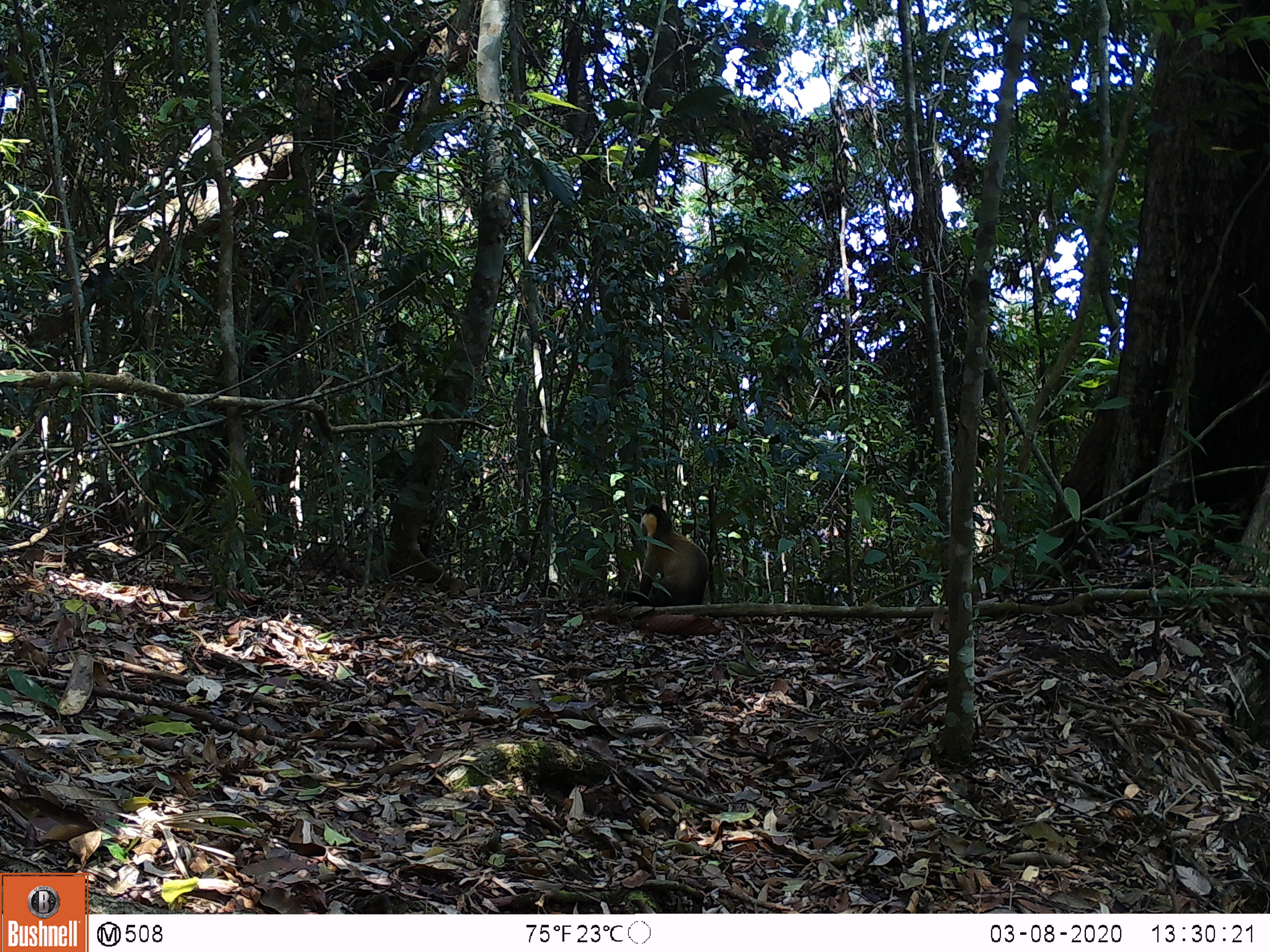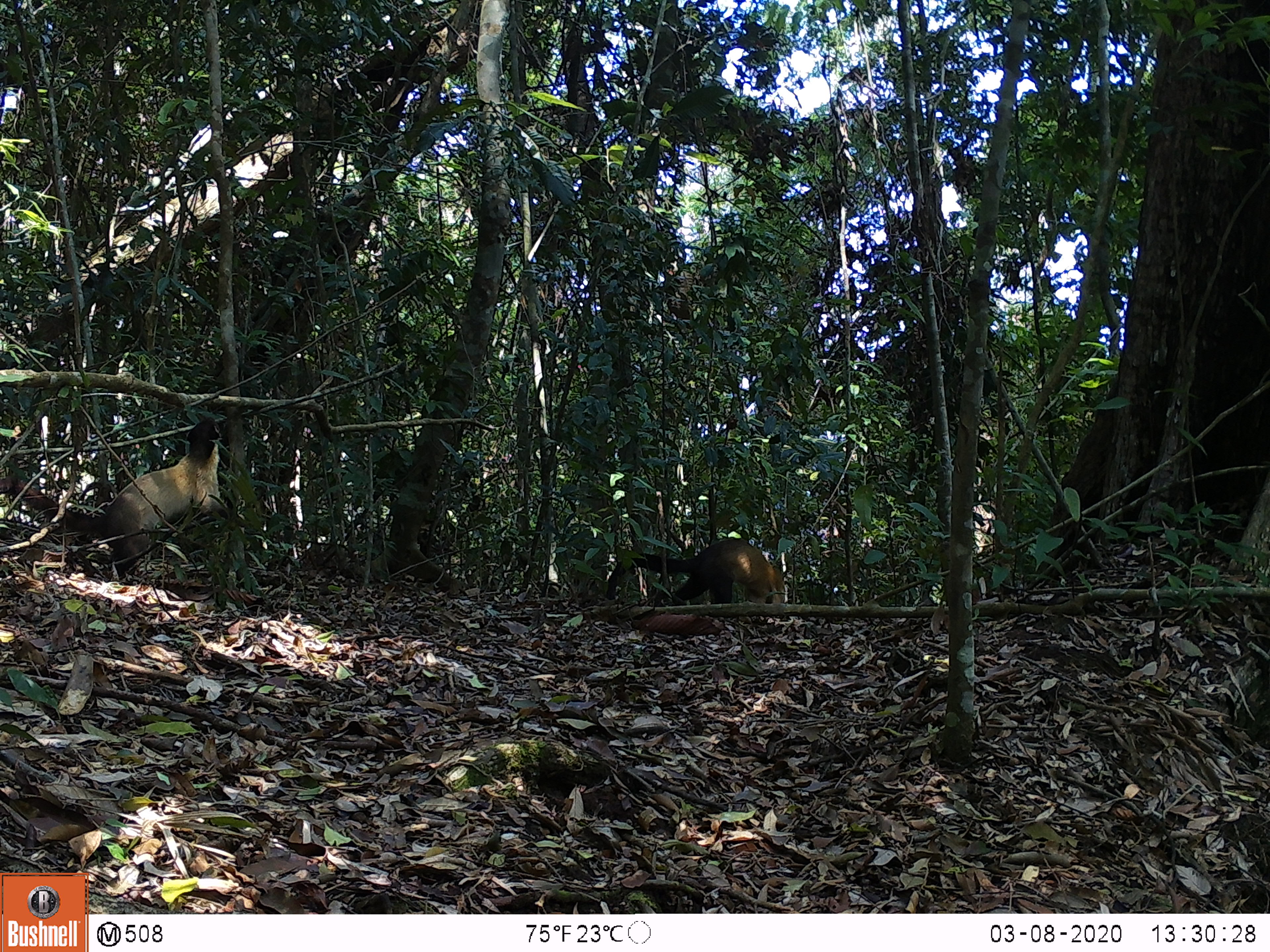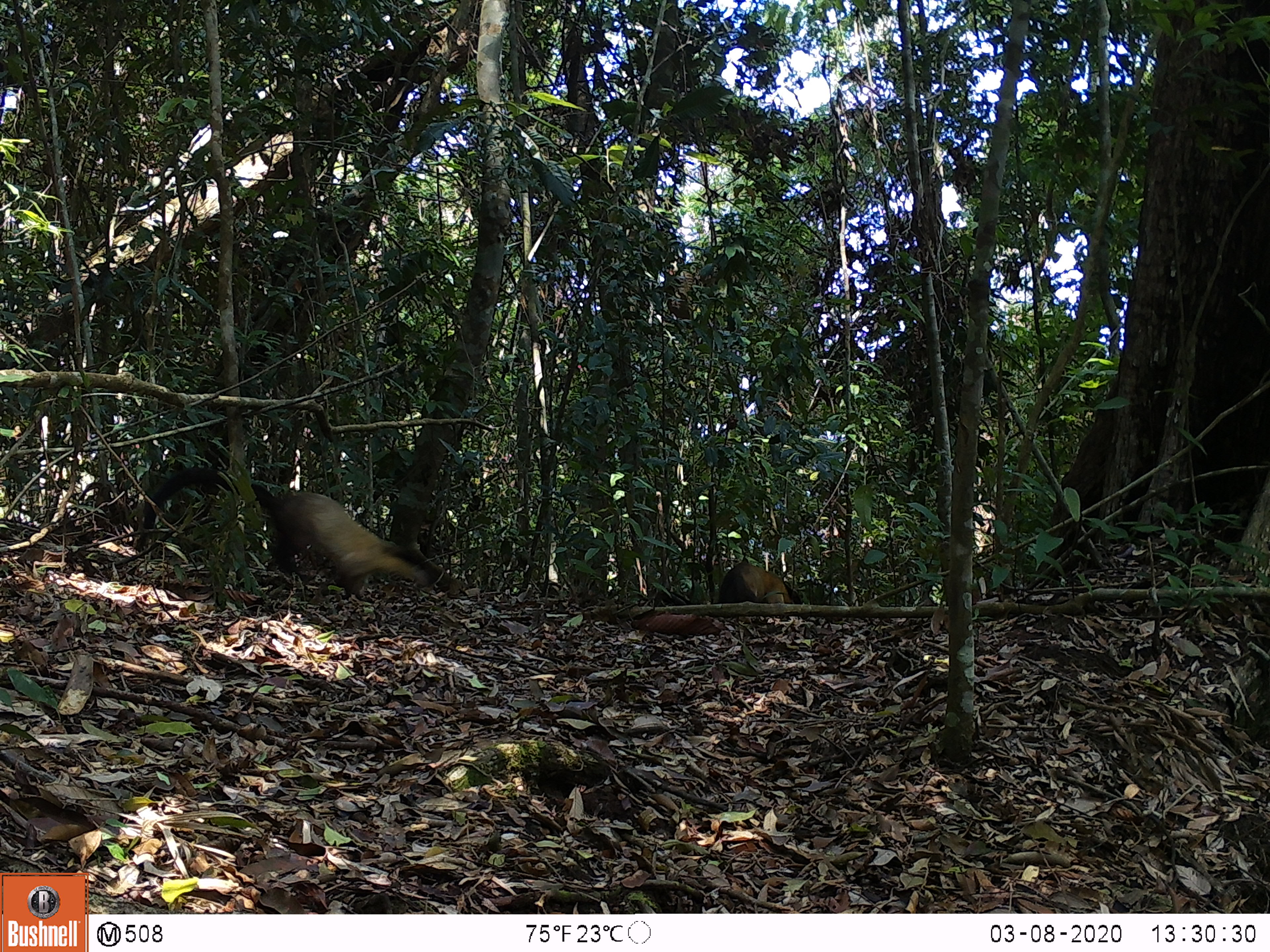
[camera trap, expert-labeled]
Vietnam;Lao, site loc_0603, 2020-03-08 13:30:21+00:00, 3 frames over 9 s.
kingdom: Animalia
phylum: Chordata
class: Mammalia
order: Carnivora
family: Mustelidae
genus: Martes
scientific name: Martes flavigula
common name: yellow-throated marten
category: yellow throated marten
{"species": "yellow throated marten (yellow-throated marten) (Martes flavigula)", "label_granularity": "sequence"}